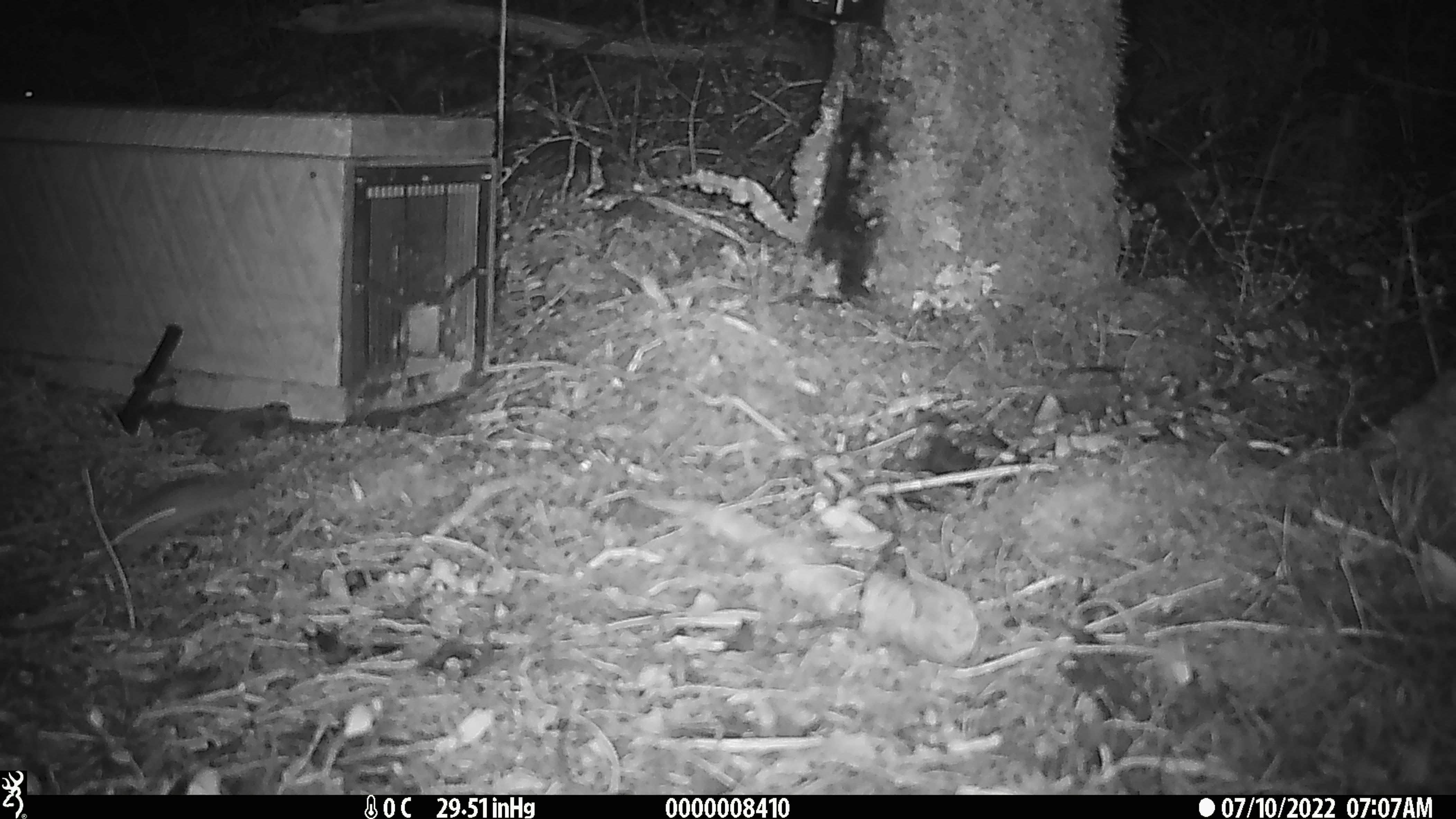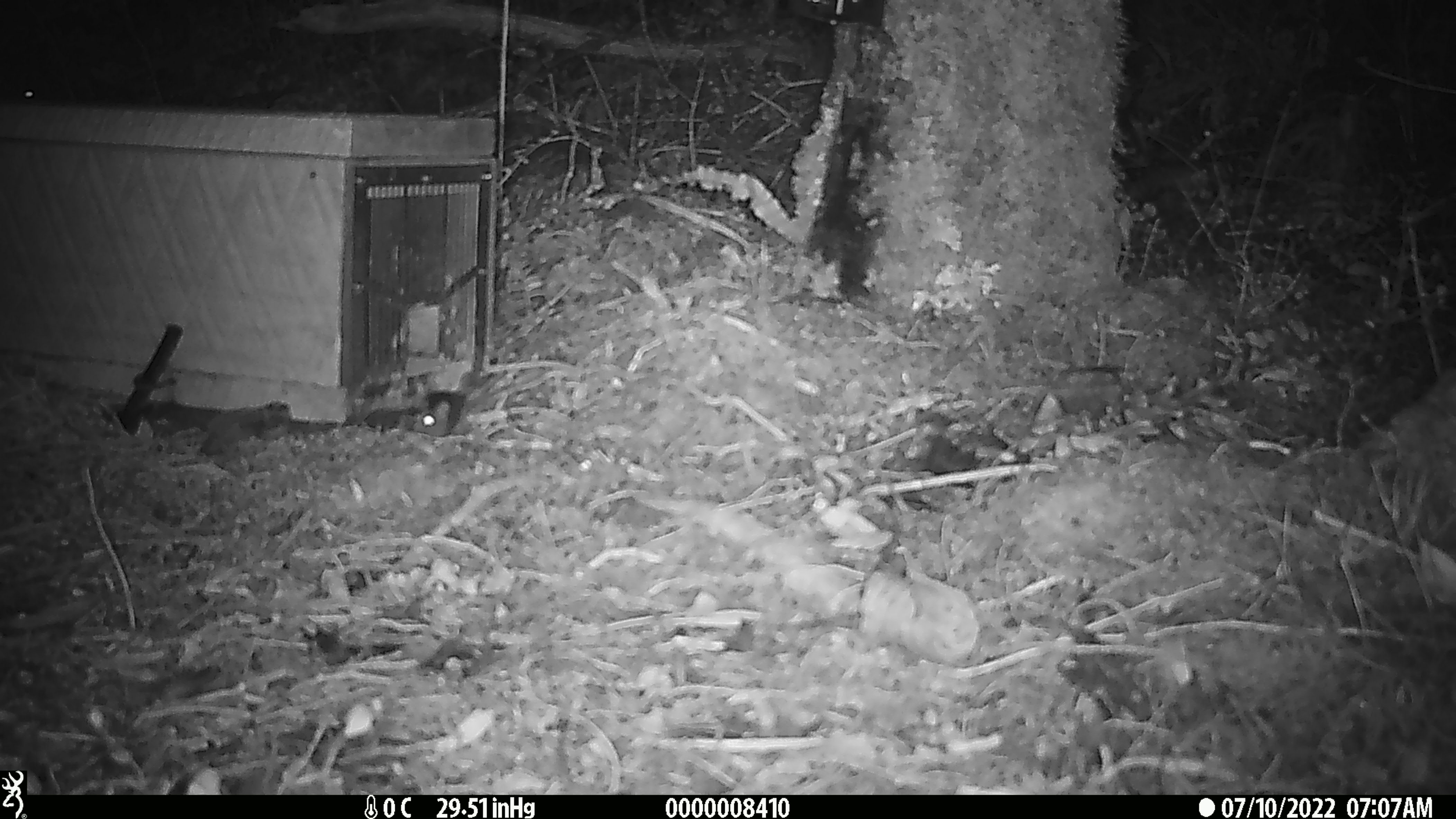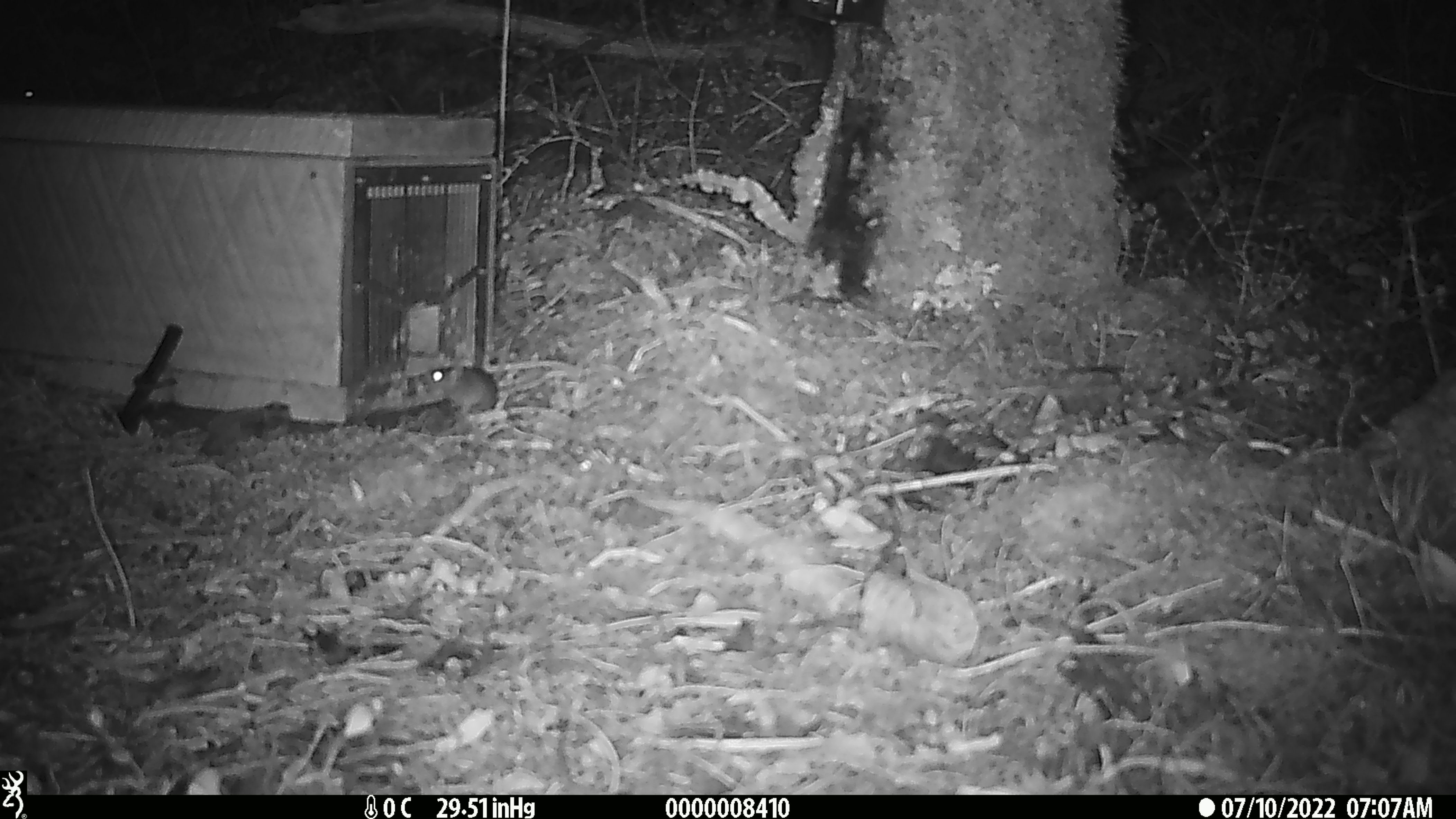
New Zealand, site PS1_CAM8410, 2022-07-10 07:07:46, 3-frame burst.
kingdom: Animalia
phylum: Chordata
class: Mammalia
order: Rodentia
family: Muridae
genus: Mus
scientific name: Mus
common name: mouse